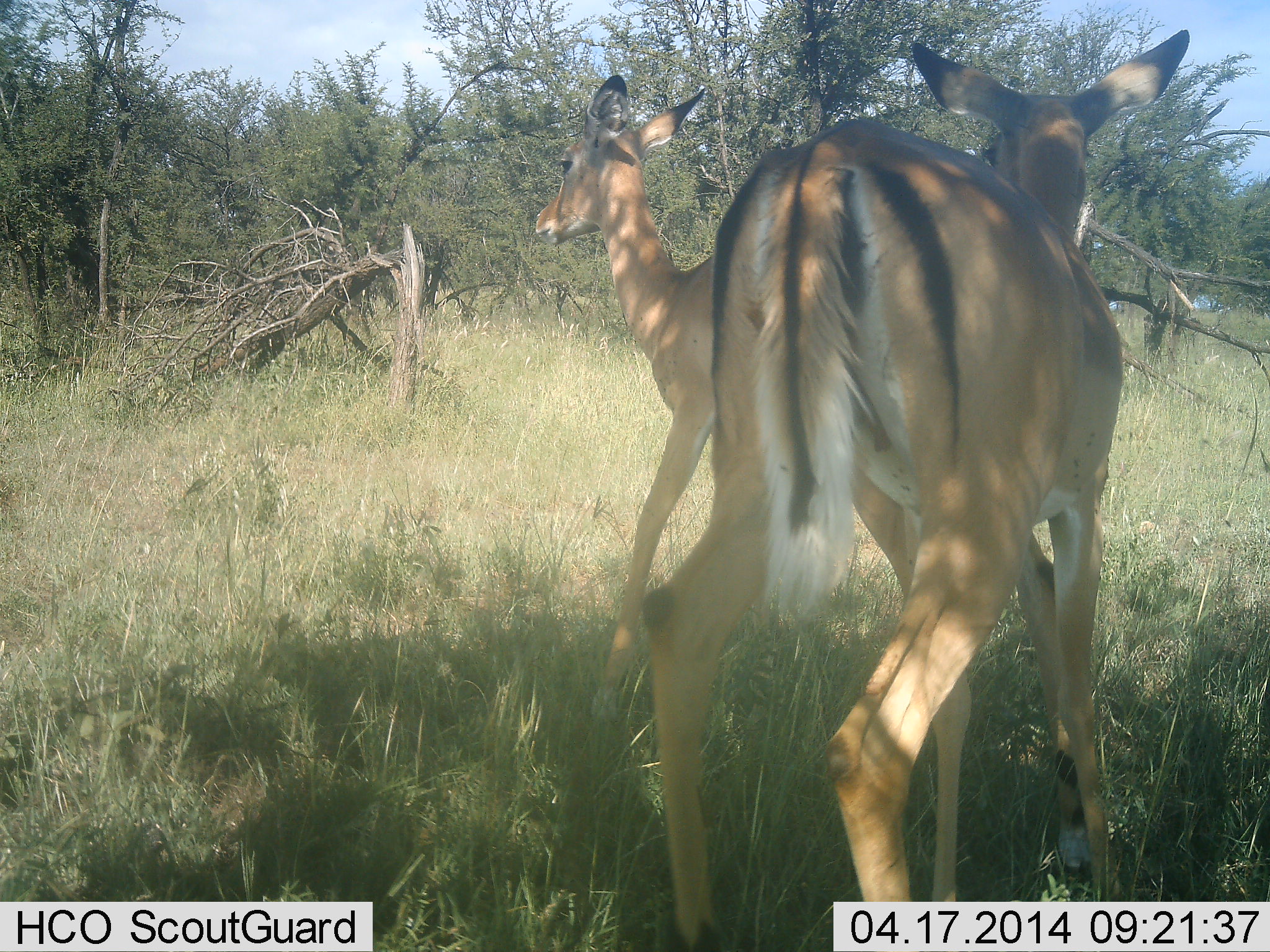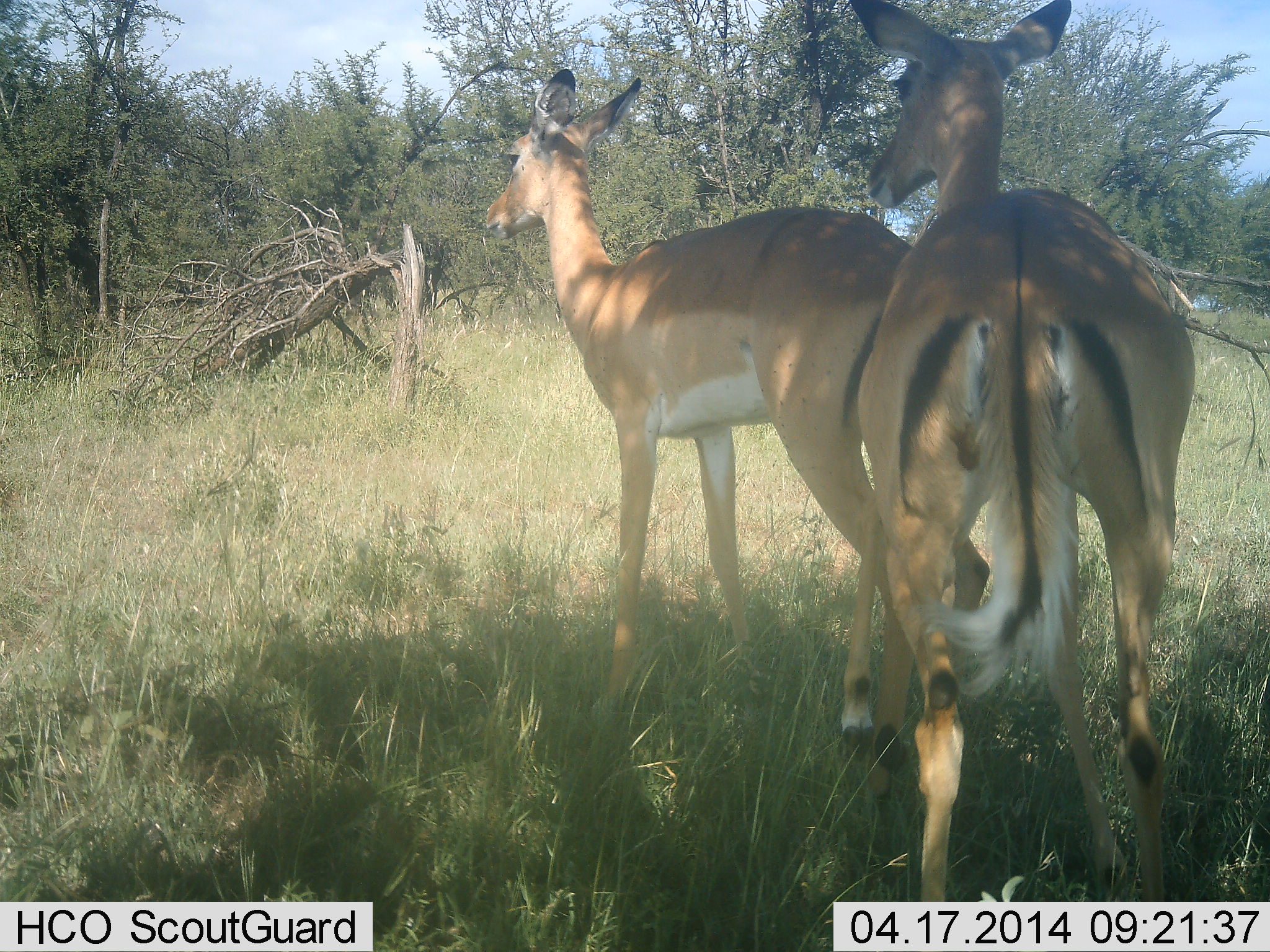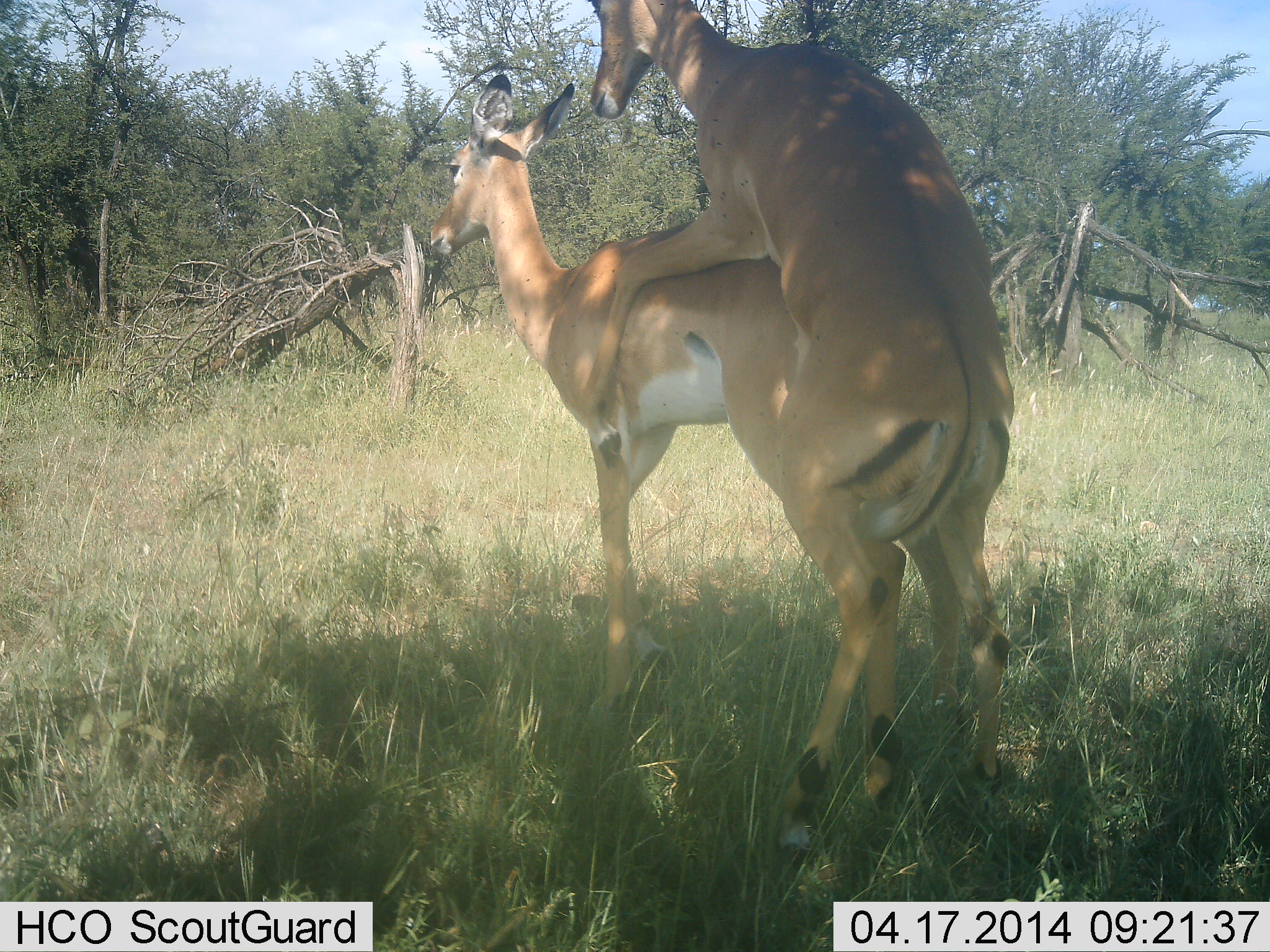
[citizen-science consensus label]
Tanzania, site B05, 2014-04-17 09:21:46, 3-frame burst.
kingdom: Animalia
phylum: Chordata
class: Mammalia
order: Artiodactyla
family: Bovidae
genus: Aepyceros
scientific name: Aepyceros melampus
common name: impala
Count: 2.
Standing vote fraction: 20%.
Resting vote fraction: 0%.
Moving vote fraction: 40%.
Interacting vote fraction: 90%.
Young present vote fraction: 0%.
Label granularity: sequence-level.